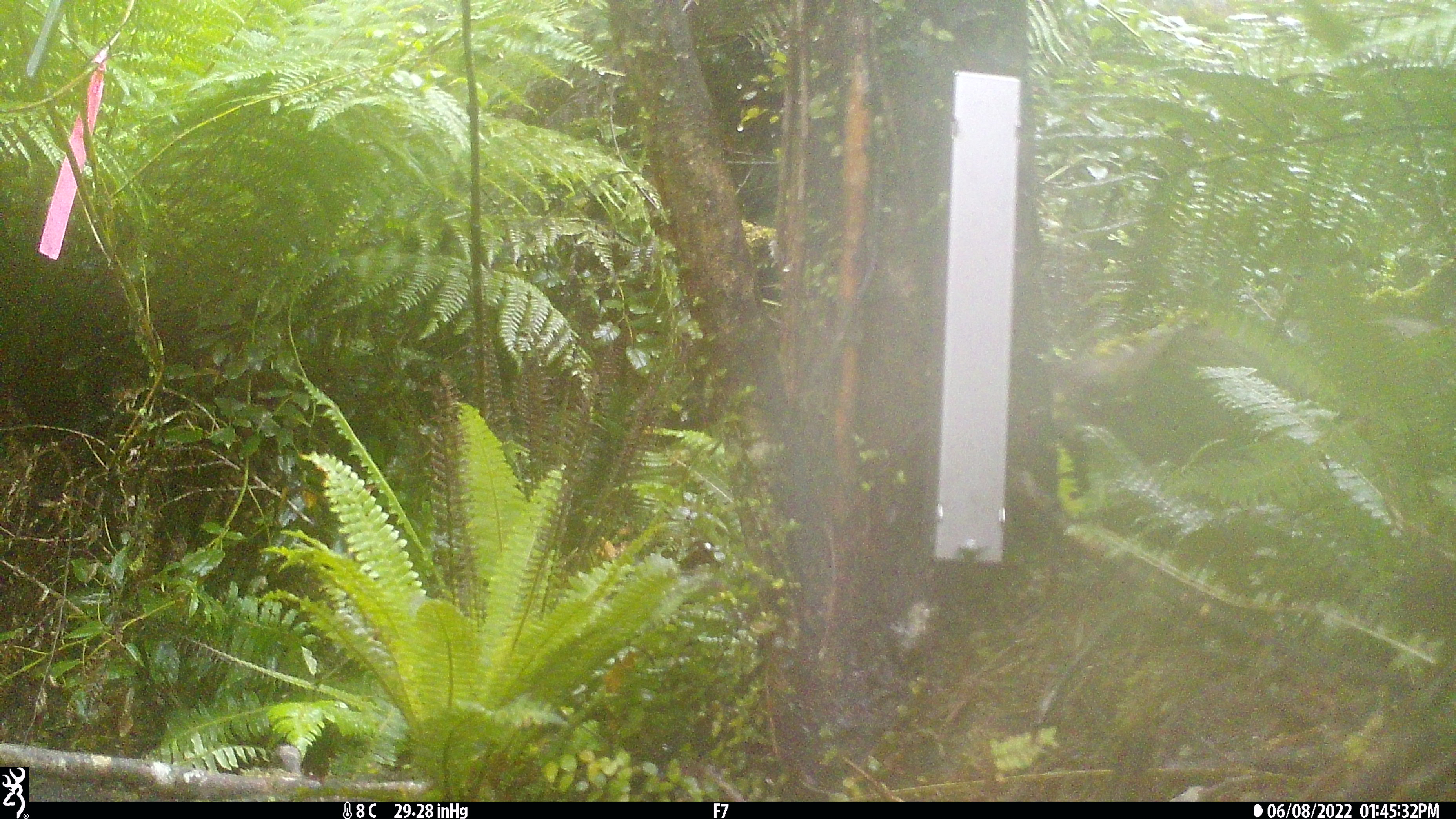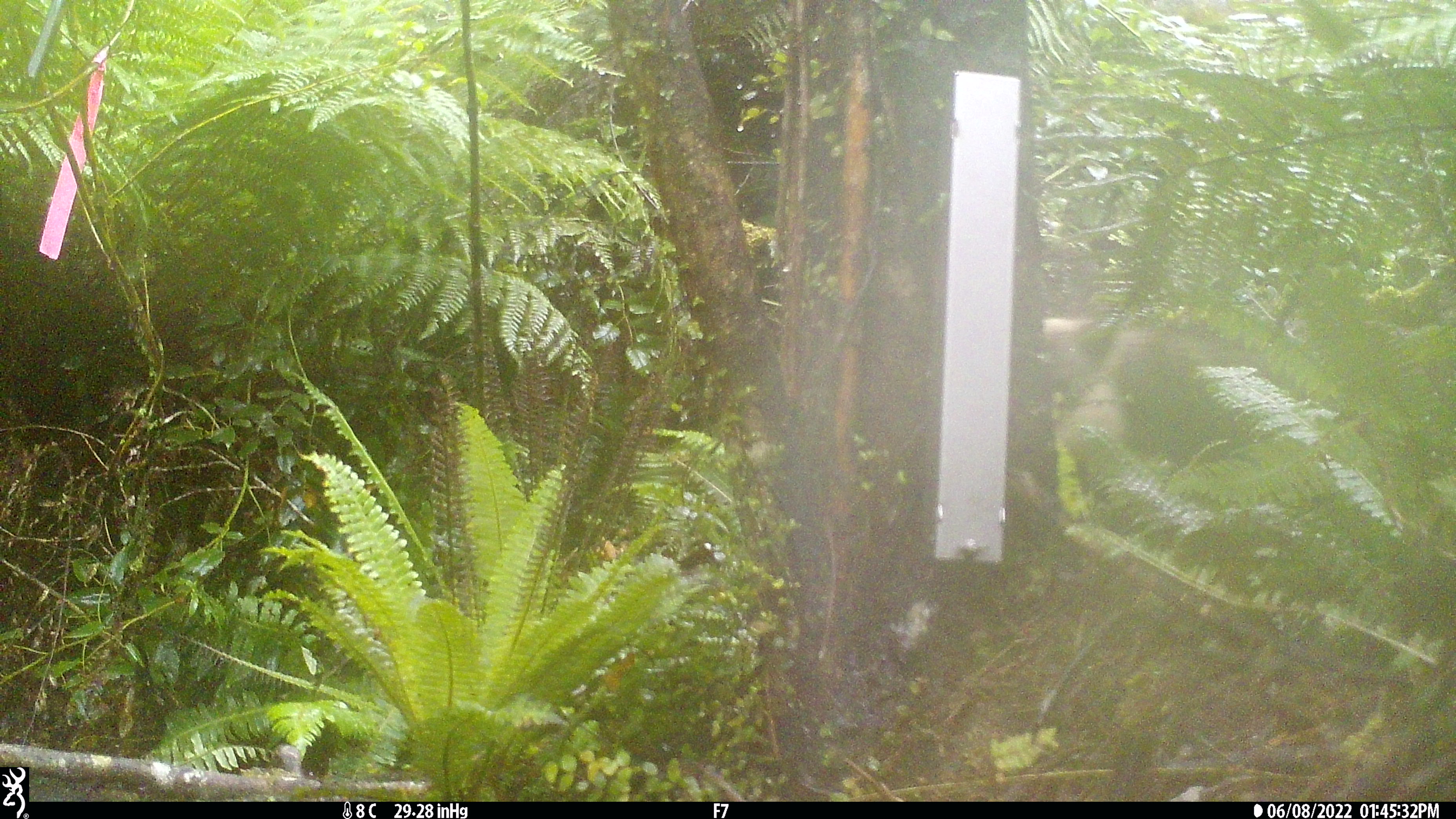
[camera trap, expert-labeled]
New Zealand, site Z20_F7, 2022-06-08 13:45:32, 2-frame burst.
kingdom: Animalia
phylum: Chordata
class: Mammalia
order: Artiodactyla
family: Bovidae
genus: Rupicapra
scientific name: Rupicapra rupicapra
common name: alpine chamois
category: chamois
Chamois (alpine chamois) (Rupicapra rupicapra).